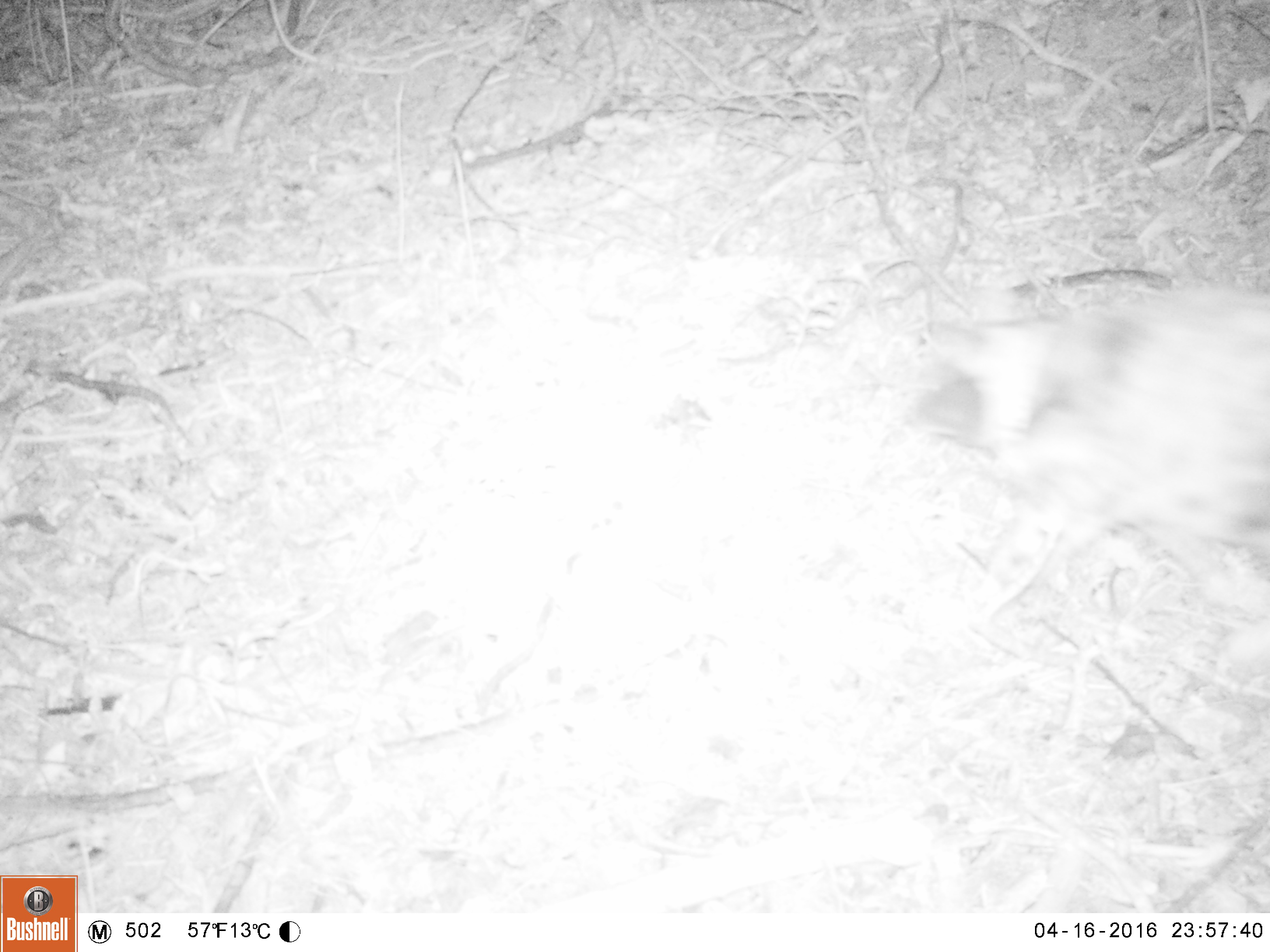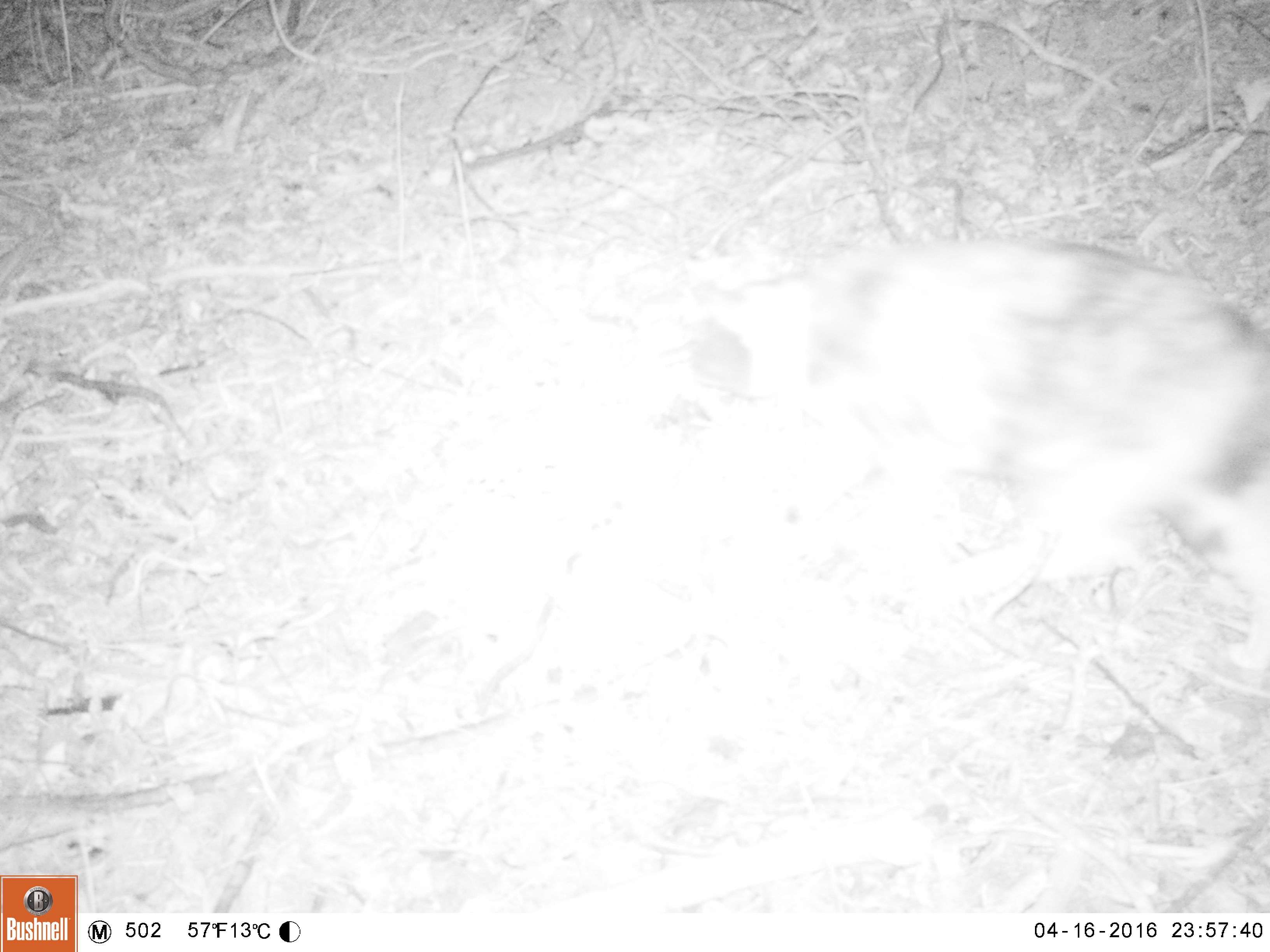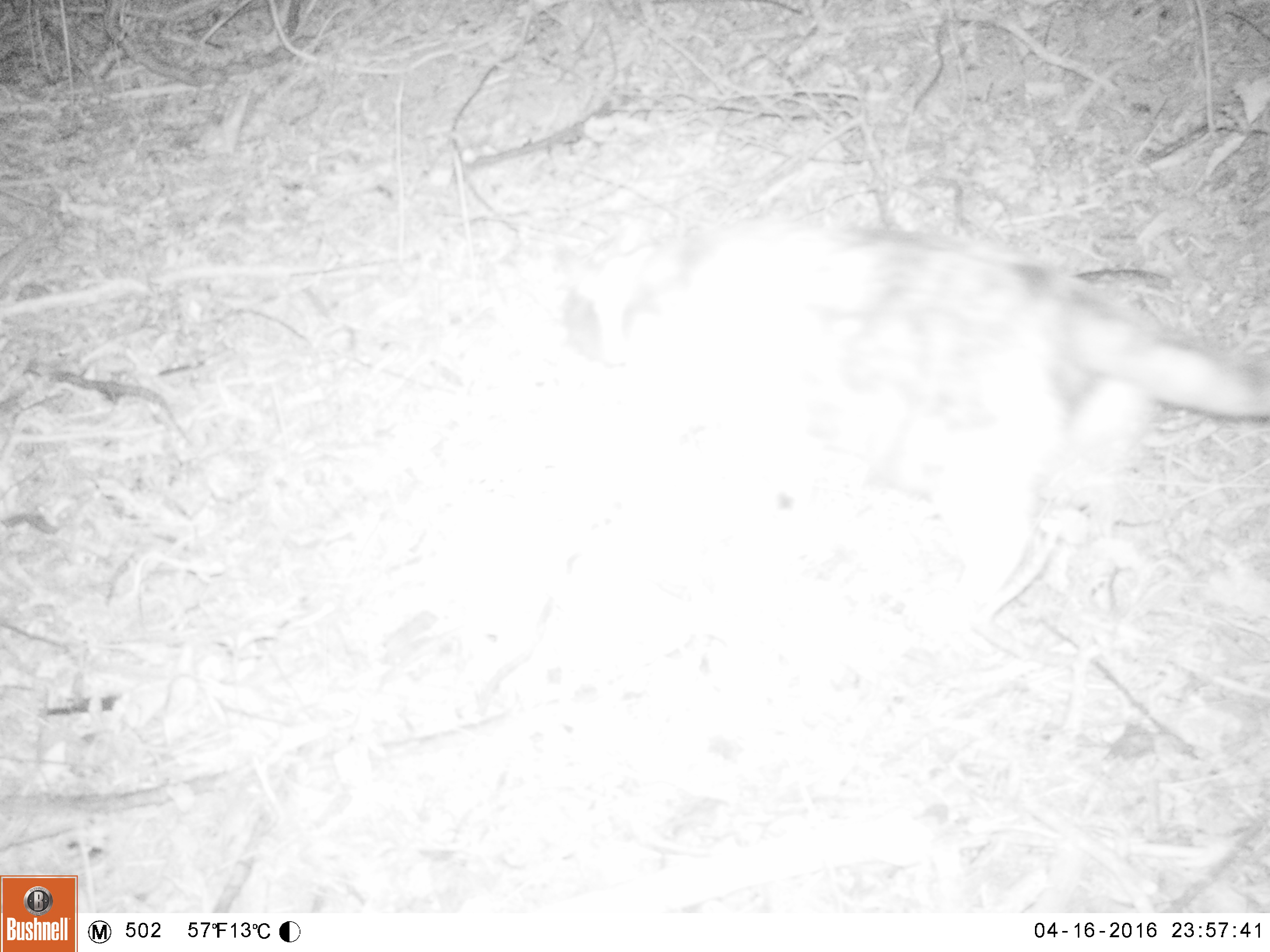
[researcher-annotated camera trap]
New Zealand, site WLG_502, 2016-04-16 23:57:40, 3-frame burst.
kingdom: Animalia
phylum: Chordata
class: Mammalia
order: Carnivora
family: Felidae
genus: Felis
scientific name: Felis catus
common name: domestic cat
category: cat